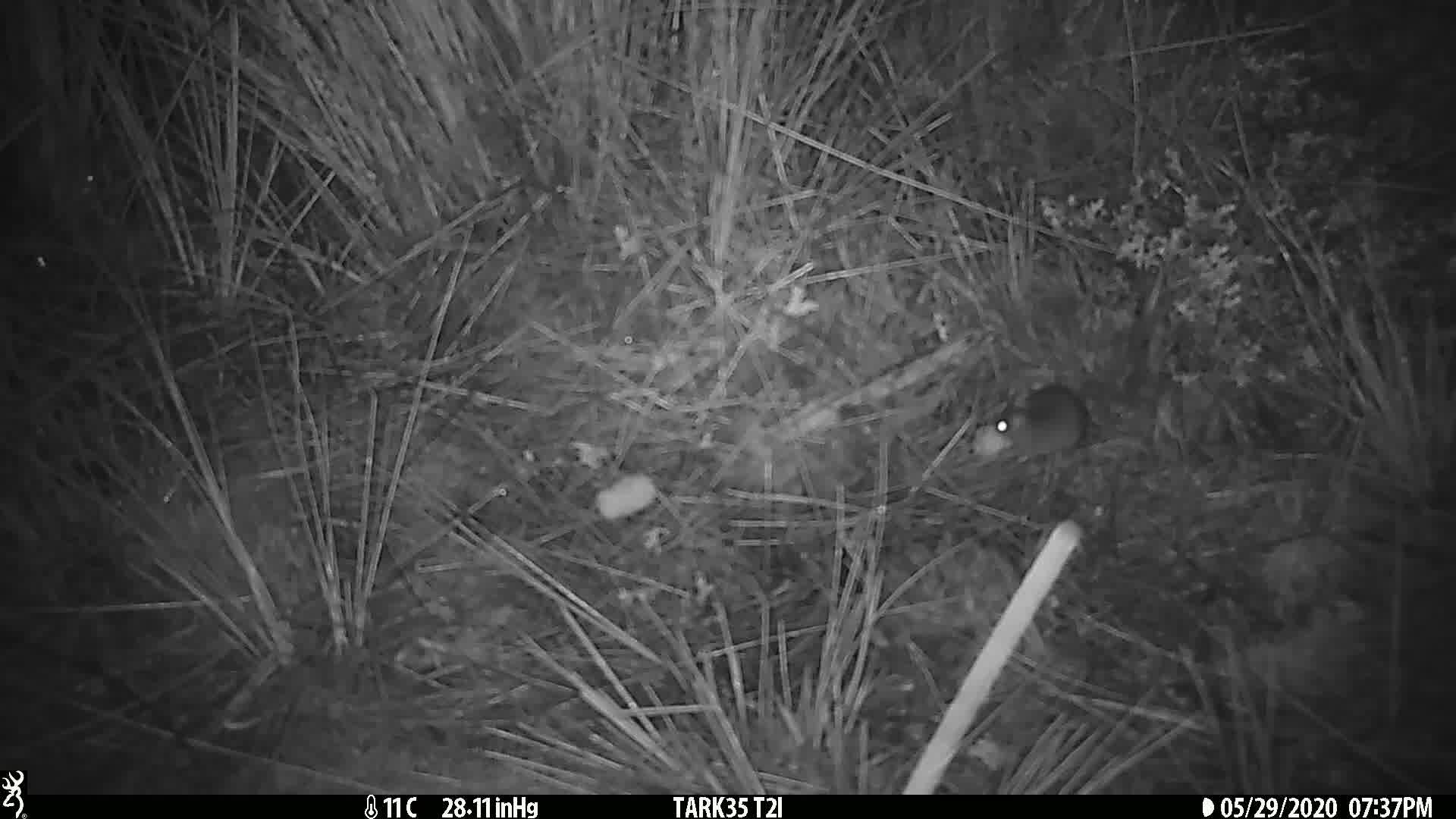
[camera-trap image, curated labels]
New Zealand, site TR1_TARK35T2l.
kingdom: Animalia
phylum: Chordata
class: Mammalia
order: Rodentia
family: Muridae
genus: Mus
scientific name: Mus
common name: mouse